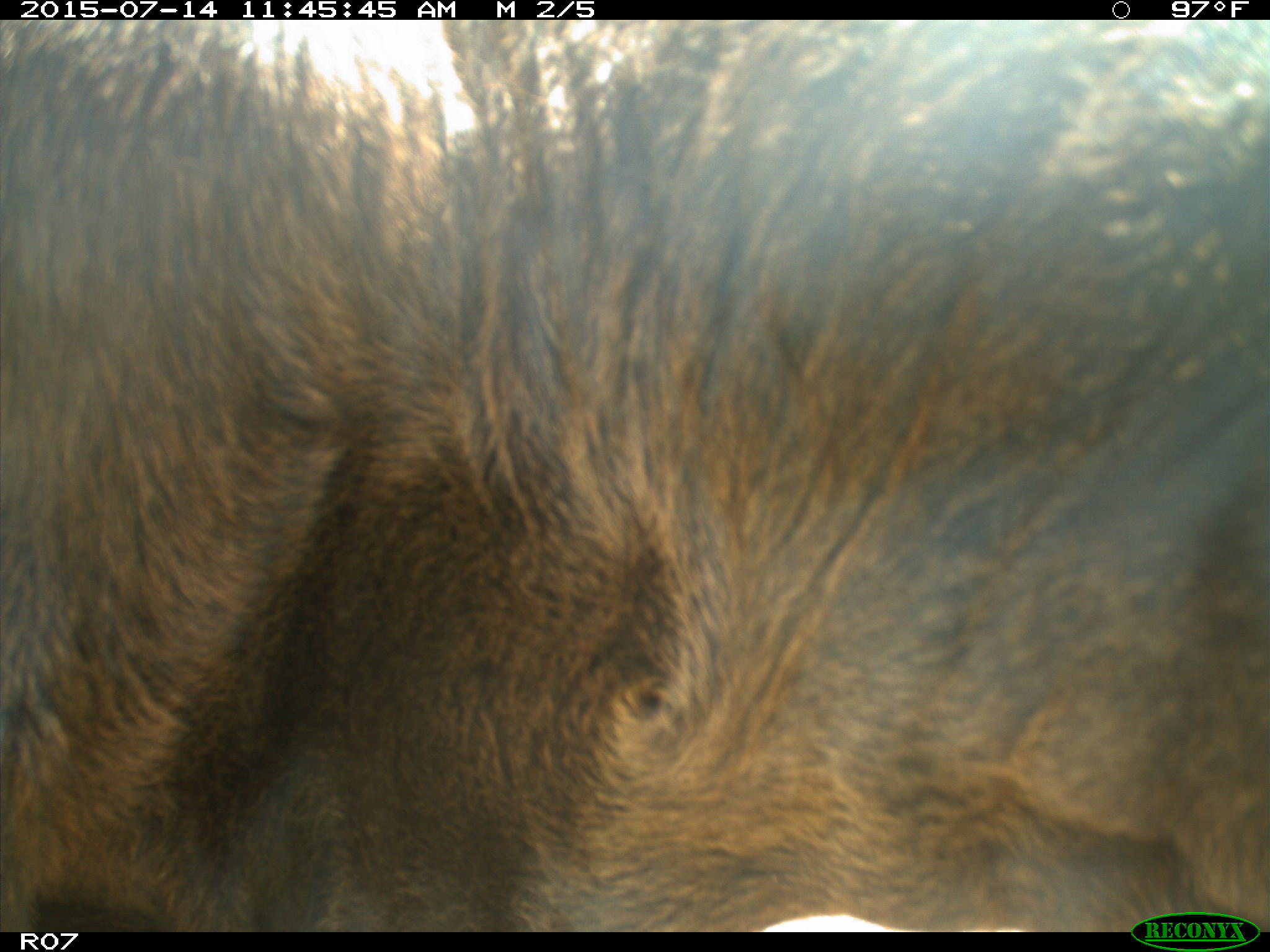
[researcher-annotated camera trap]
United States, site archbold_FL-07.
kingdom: Animalia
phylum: Chordata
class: Mammalia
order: Artiodactyla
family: Bovidae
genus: Bos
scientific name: Bos taurus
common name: domestic cow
Bos taurus (domestic cow).